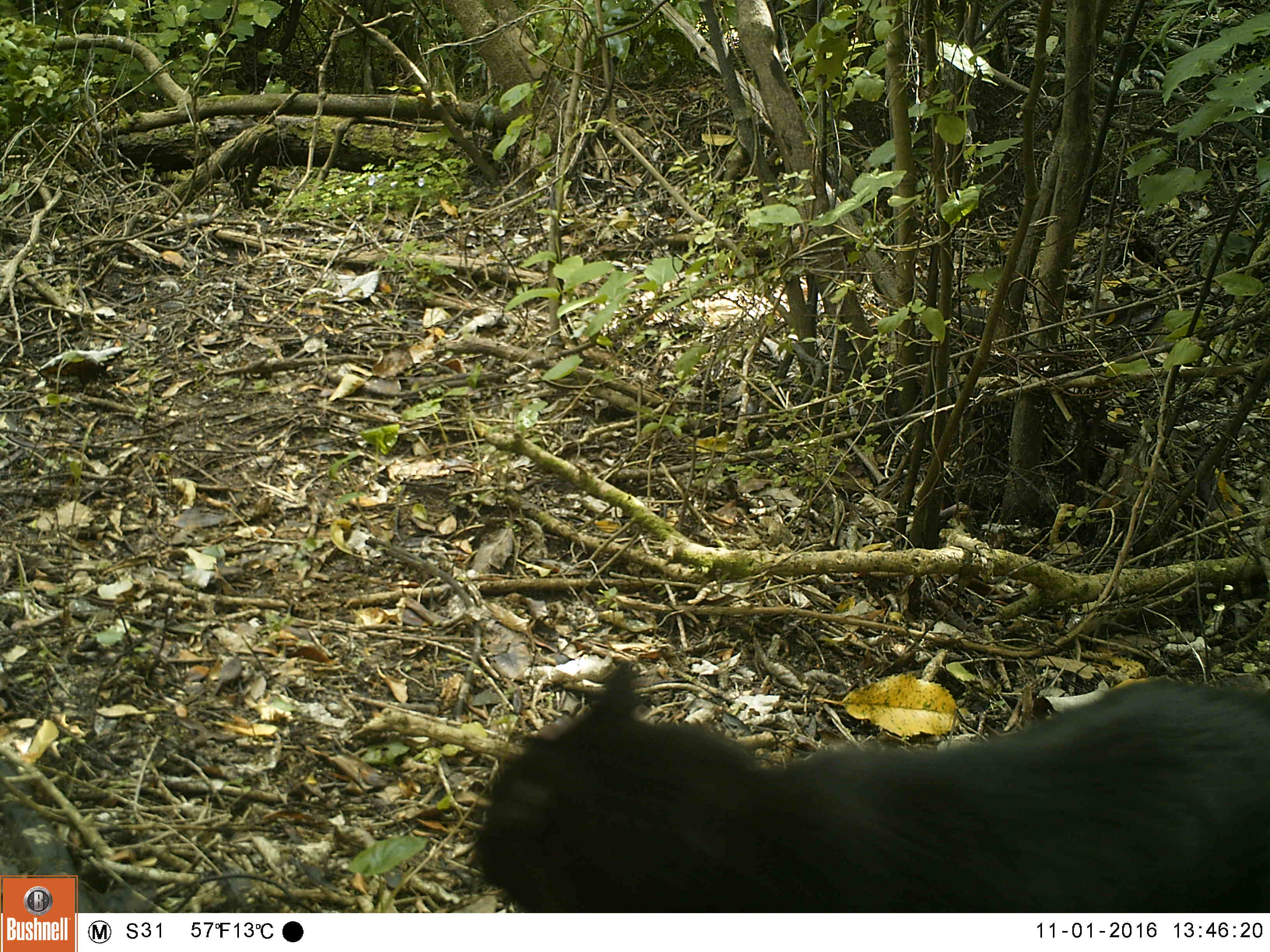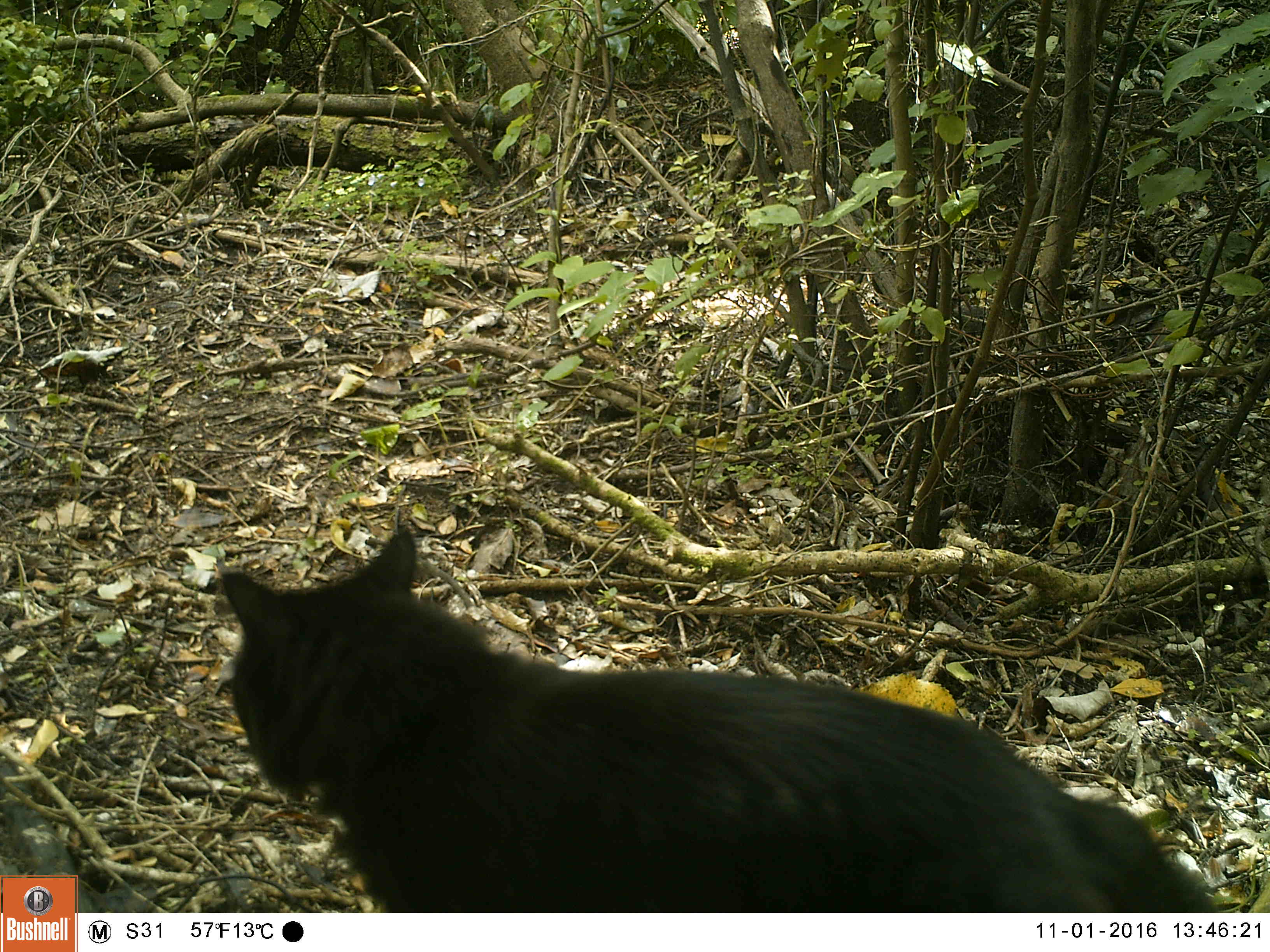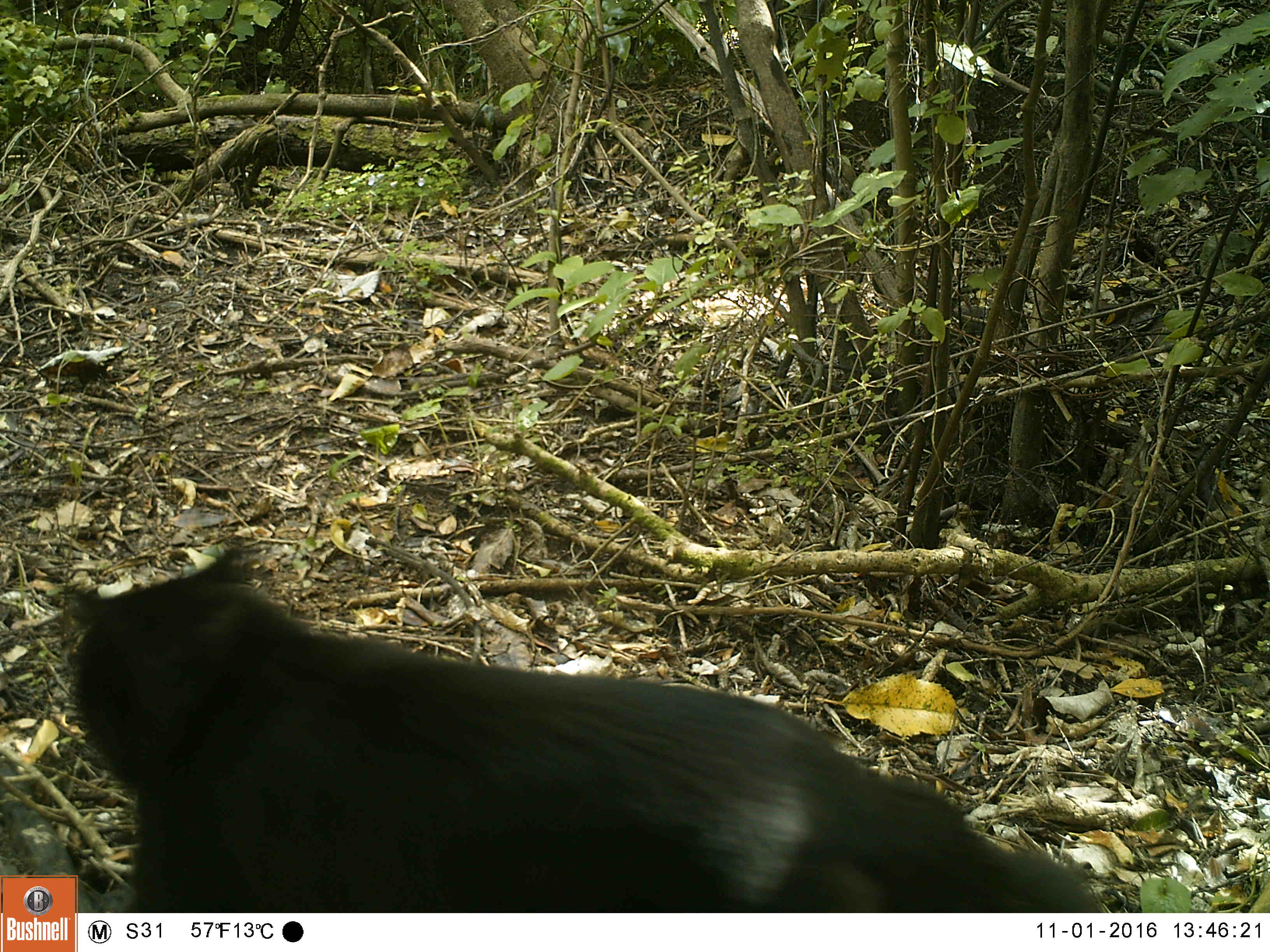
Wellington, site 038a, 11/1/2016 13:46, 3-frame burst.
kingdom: Animalia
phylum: Chordata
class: Mammalia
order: Carnivora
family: Felidae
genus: Felis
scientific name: Felis catus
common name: cat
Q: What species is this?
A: Cat (Felis catus).